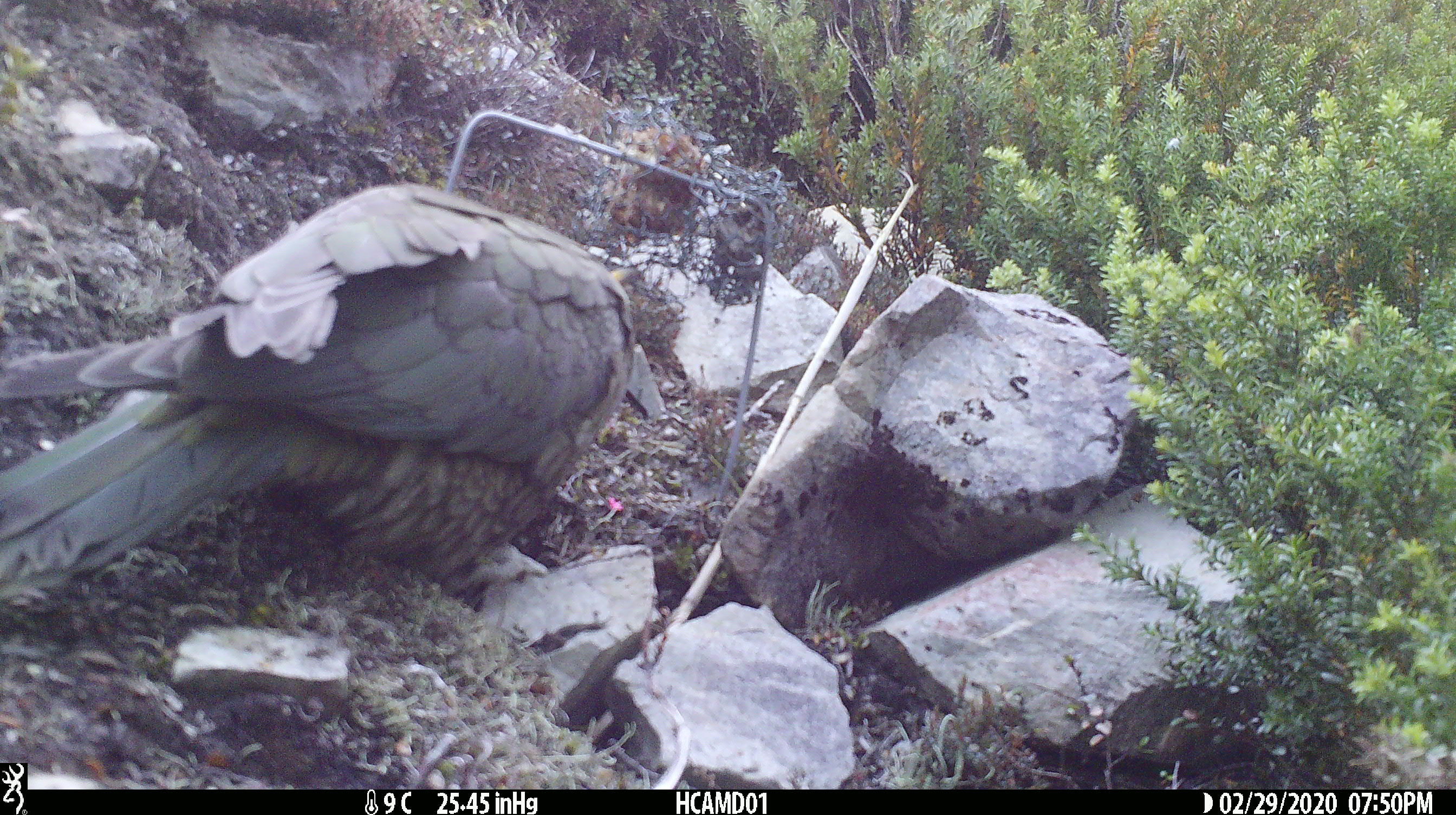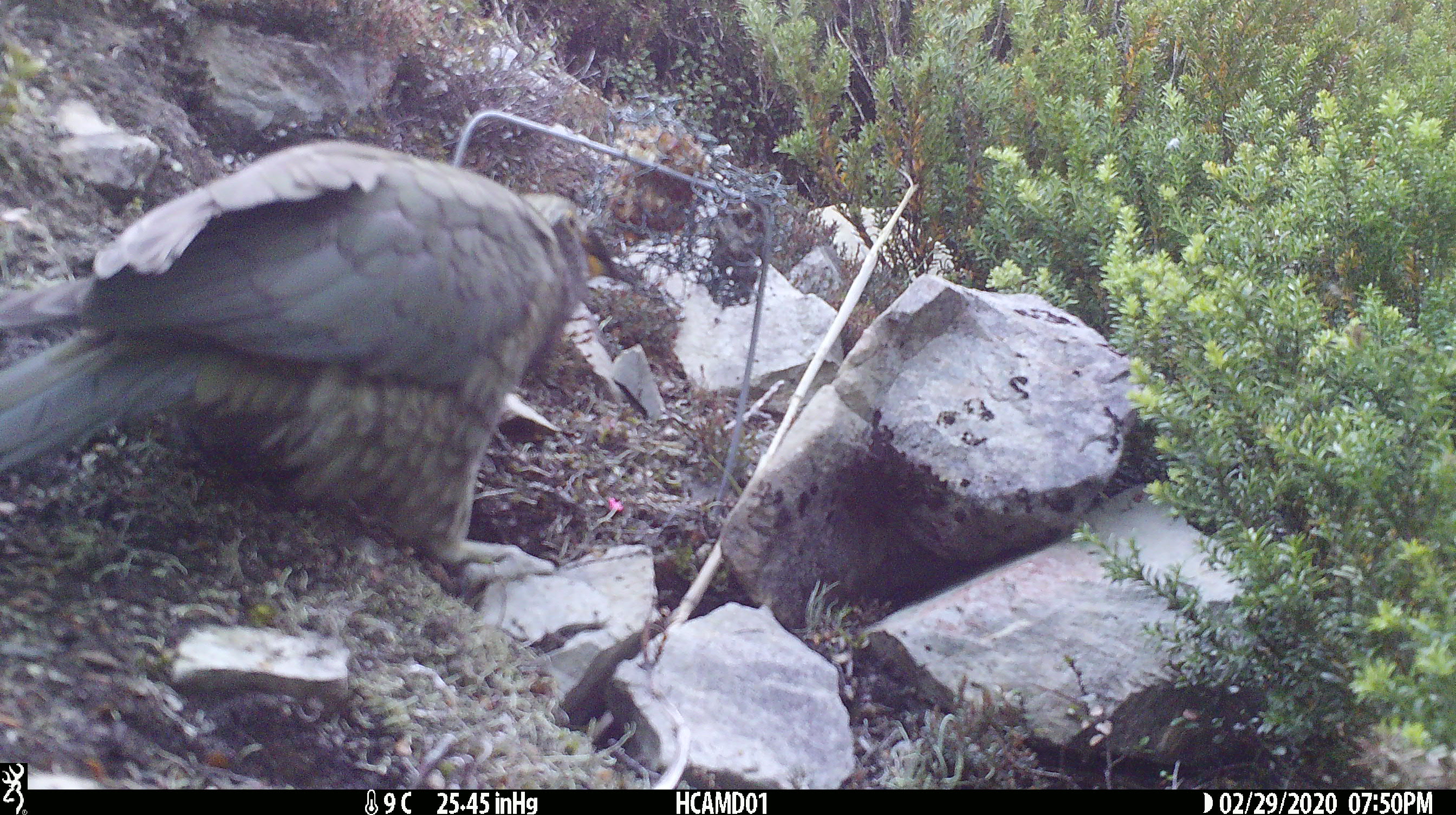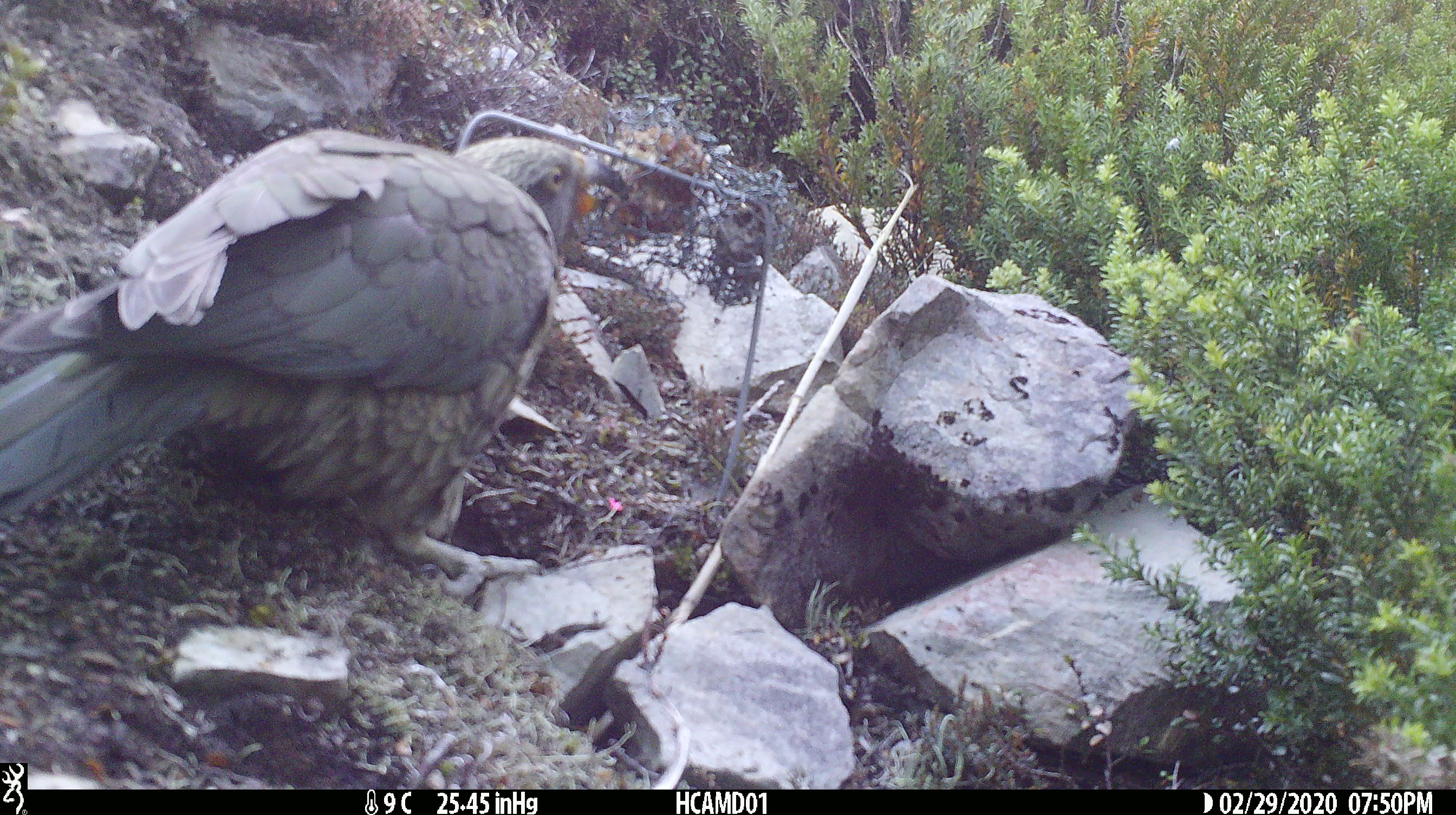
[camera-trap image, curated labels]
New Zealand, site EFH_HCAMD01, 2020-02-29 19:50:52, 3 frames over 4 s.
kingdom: Animalia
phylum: Chordata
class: Aves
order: Psittaciformes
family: Strigopidae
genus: Nestor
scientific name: Nestor notabilis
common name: kea